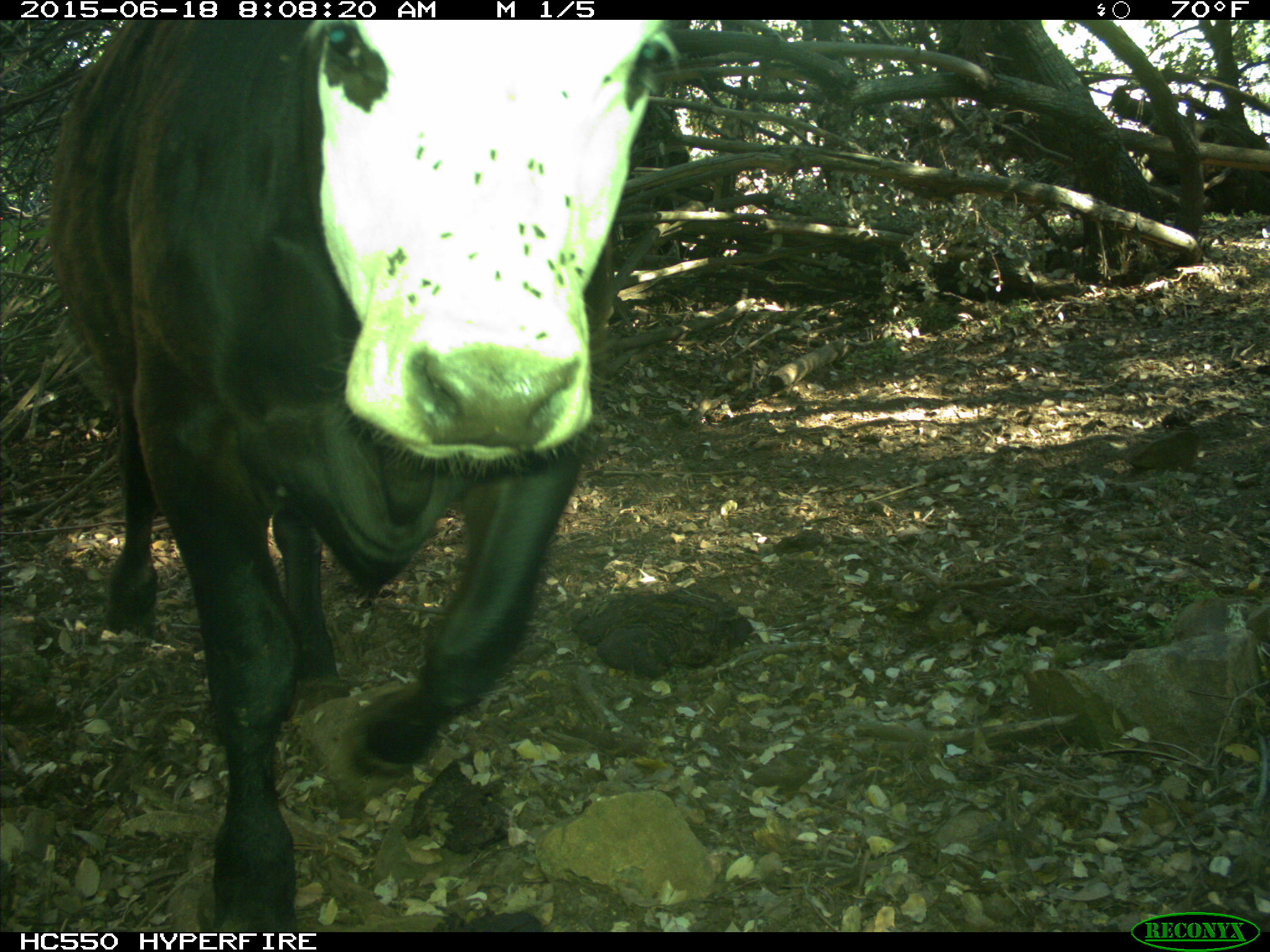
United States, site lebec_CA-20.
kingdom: Animalia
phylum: Chordata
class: Mammalia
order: Artiodactyla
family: Bovidae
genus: Bos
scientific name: Bos taurus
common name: domestic cow